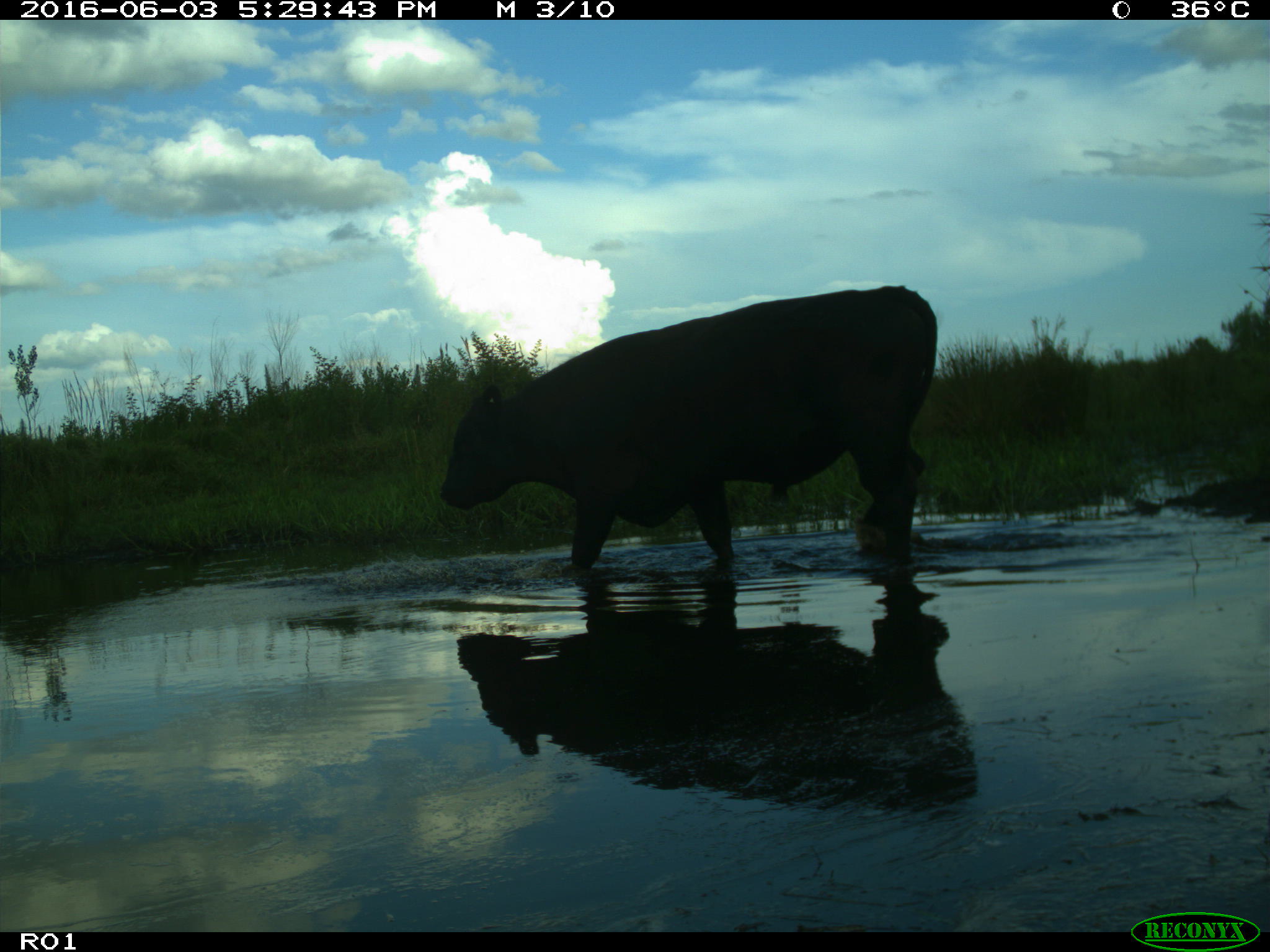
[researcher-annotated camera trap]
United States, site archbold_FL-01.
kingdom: Animalia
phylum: Chordata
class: Mammalia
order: Artiodactyla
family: Bovidae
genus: Bos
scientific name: Bos taurus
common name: domestic cow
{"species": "Bos taurus (domestic cow)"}